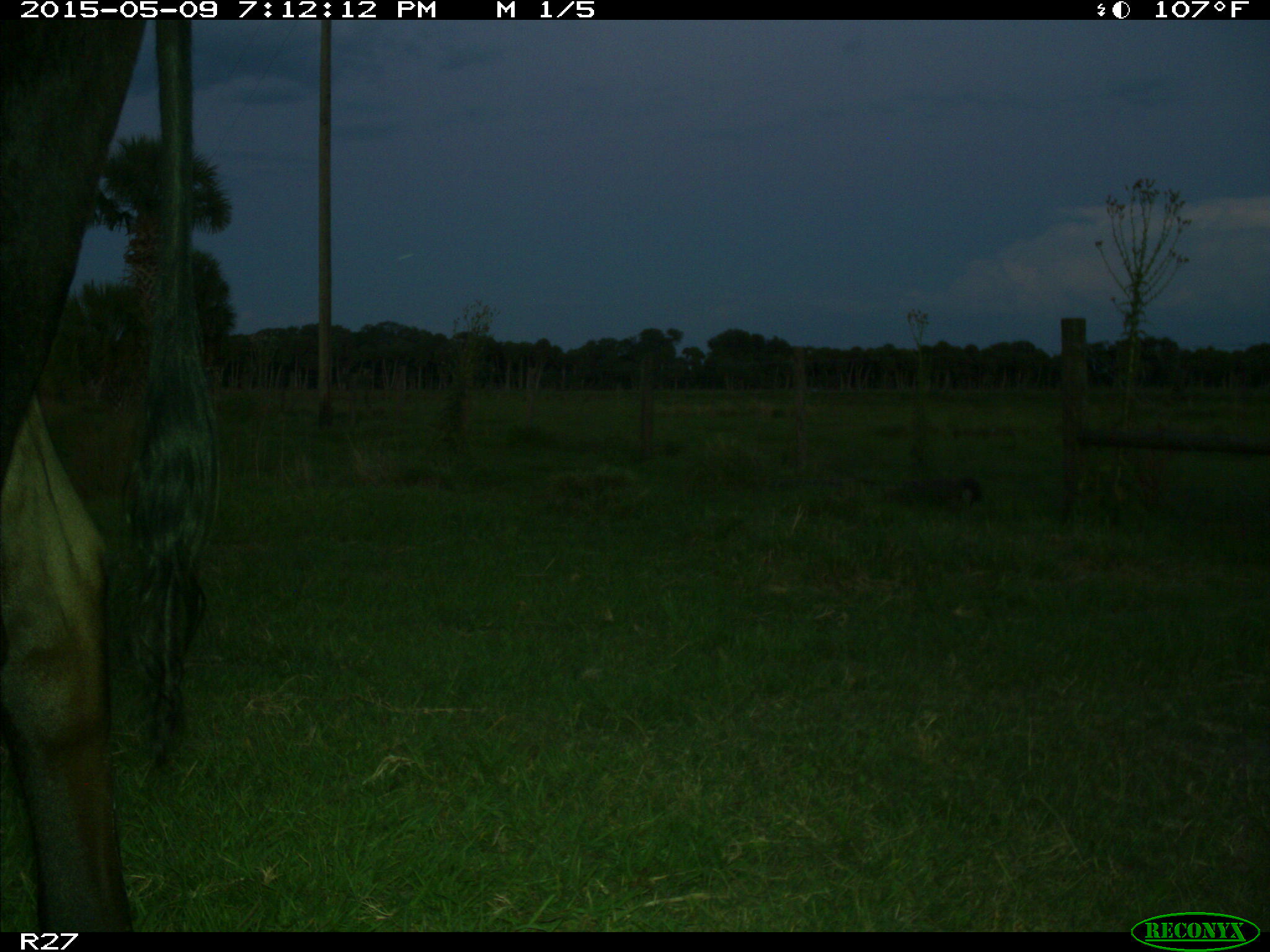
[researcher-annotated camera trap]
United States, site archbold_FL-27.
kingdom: Animalia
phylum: Chordata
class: Mammalia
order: Artiodactyla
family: Bovidae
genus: Bos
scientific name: Bos taurus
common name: domestic cow